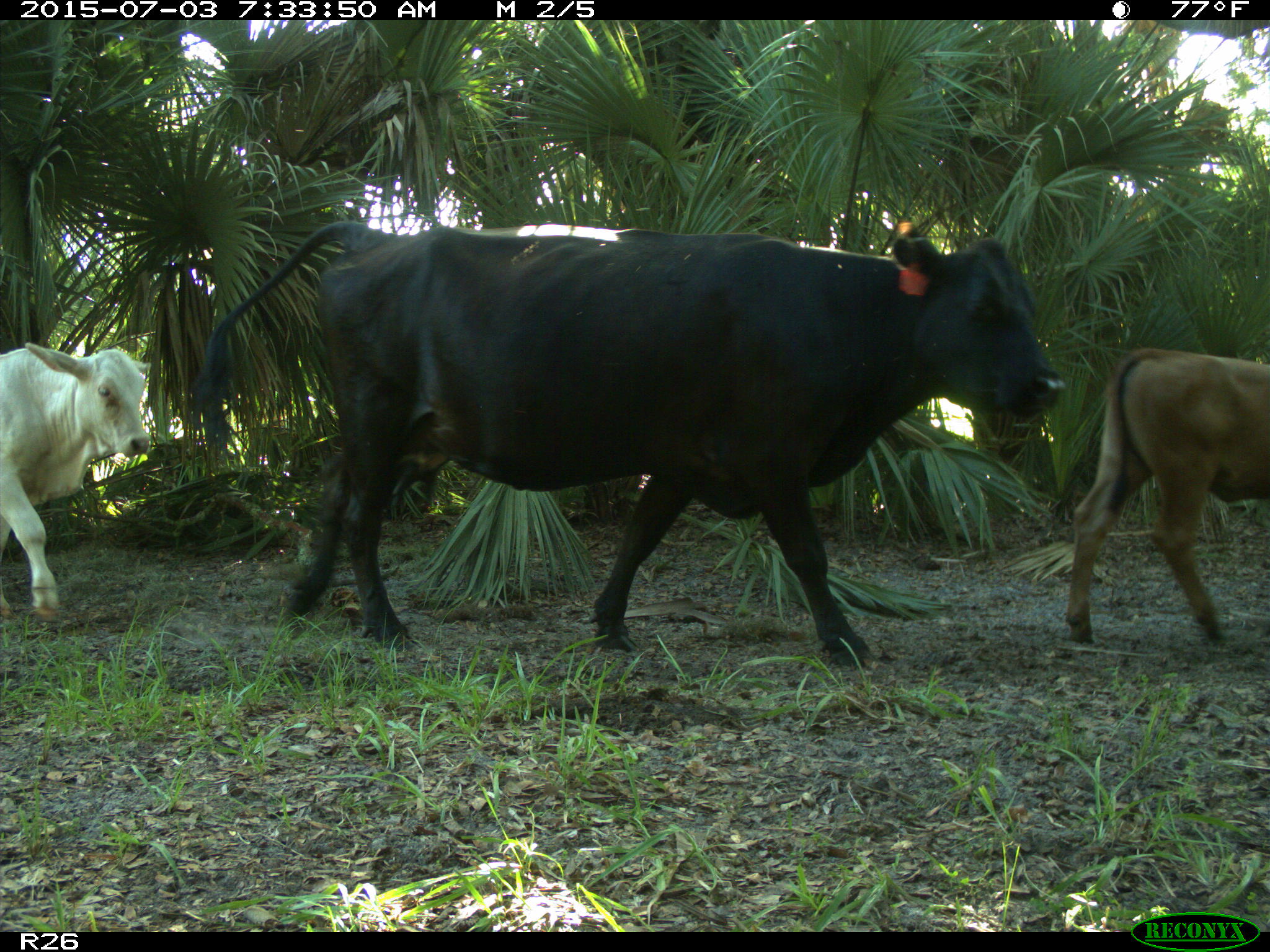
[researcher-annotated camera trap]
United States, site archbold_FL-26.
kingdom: Animalia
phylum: Chordata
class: Mammalia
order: Artiodactyla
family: Bovidae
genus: Bos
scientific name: Bos taurus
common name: domestic cow